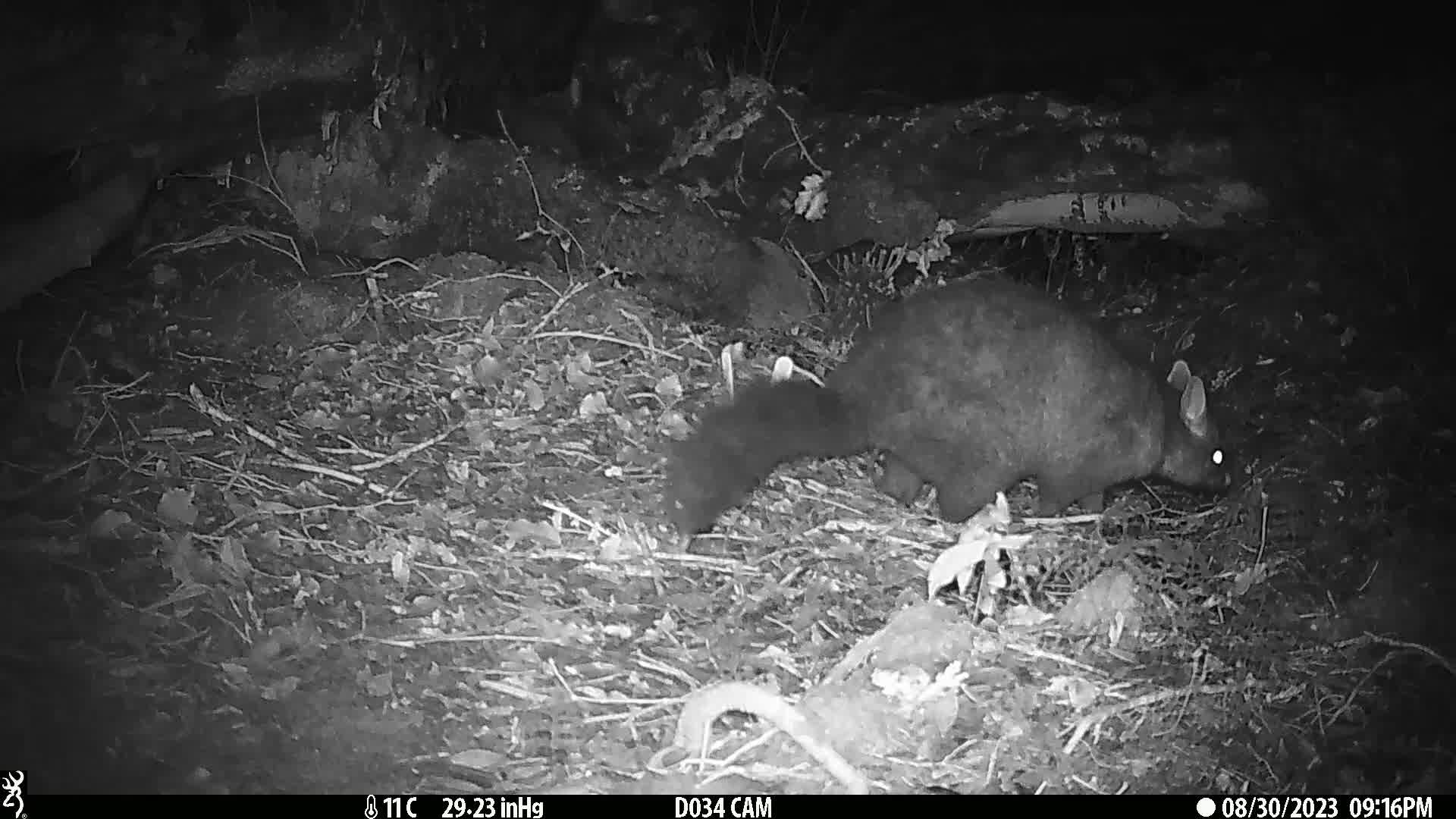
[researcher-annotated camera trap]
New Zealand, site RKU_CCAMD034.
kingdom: Animalia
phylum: Chordata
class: Mammalia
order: Diprotodontia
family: Phalangeridae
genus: Trichosurus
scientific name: Trichosurus vulpecula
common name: common brushtail possum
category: possum